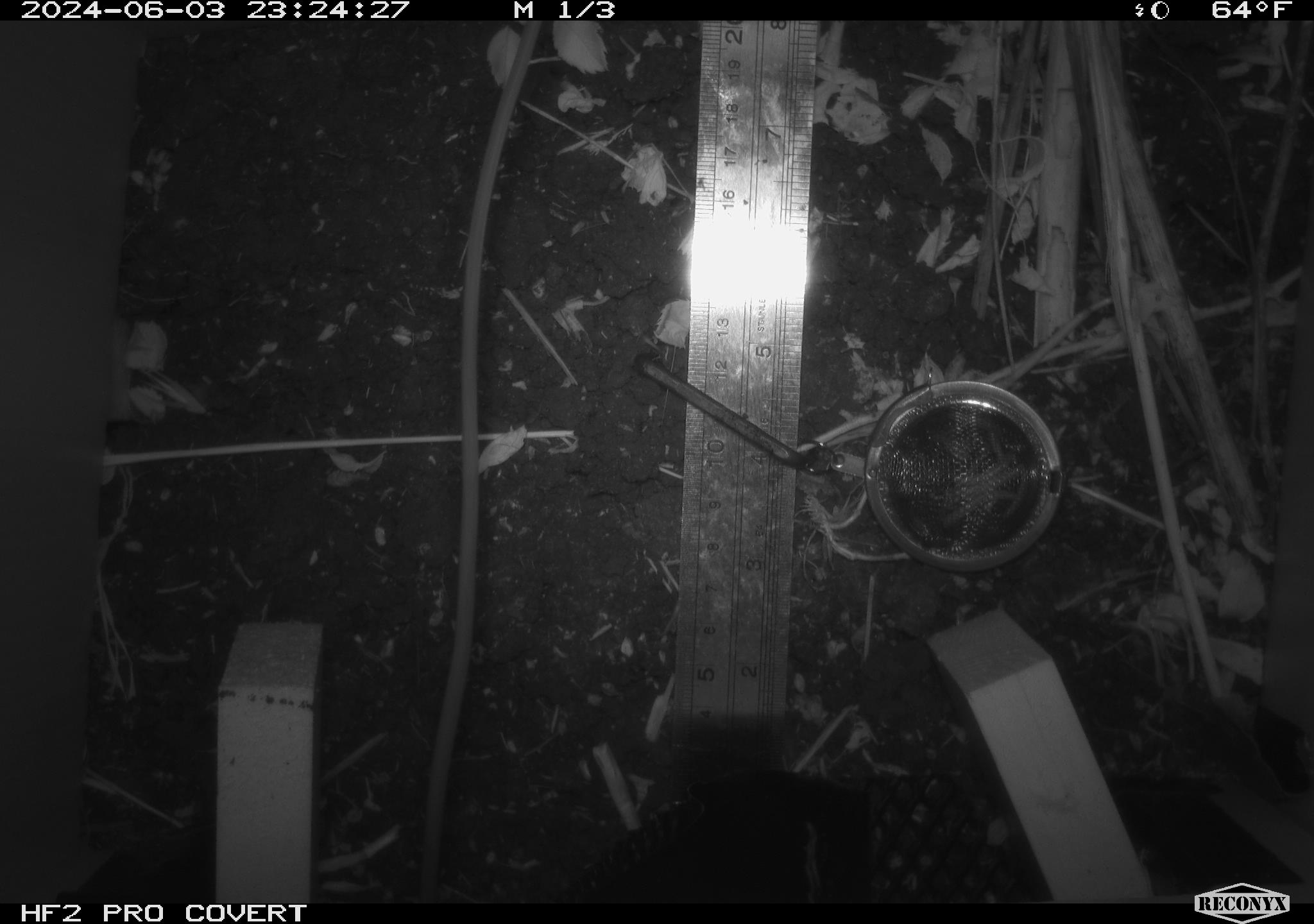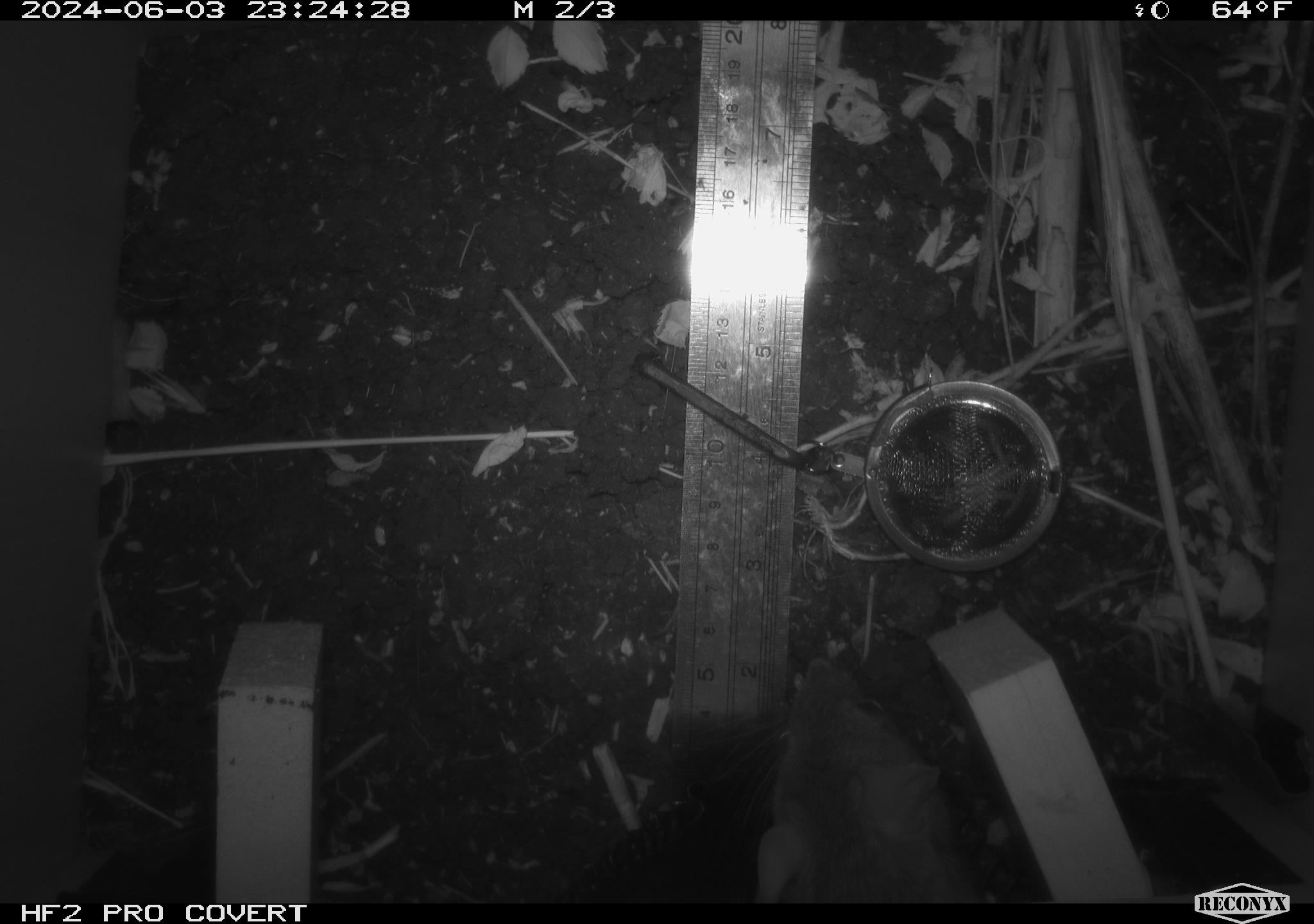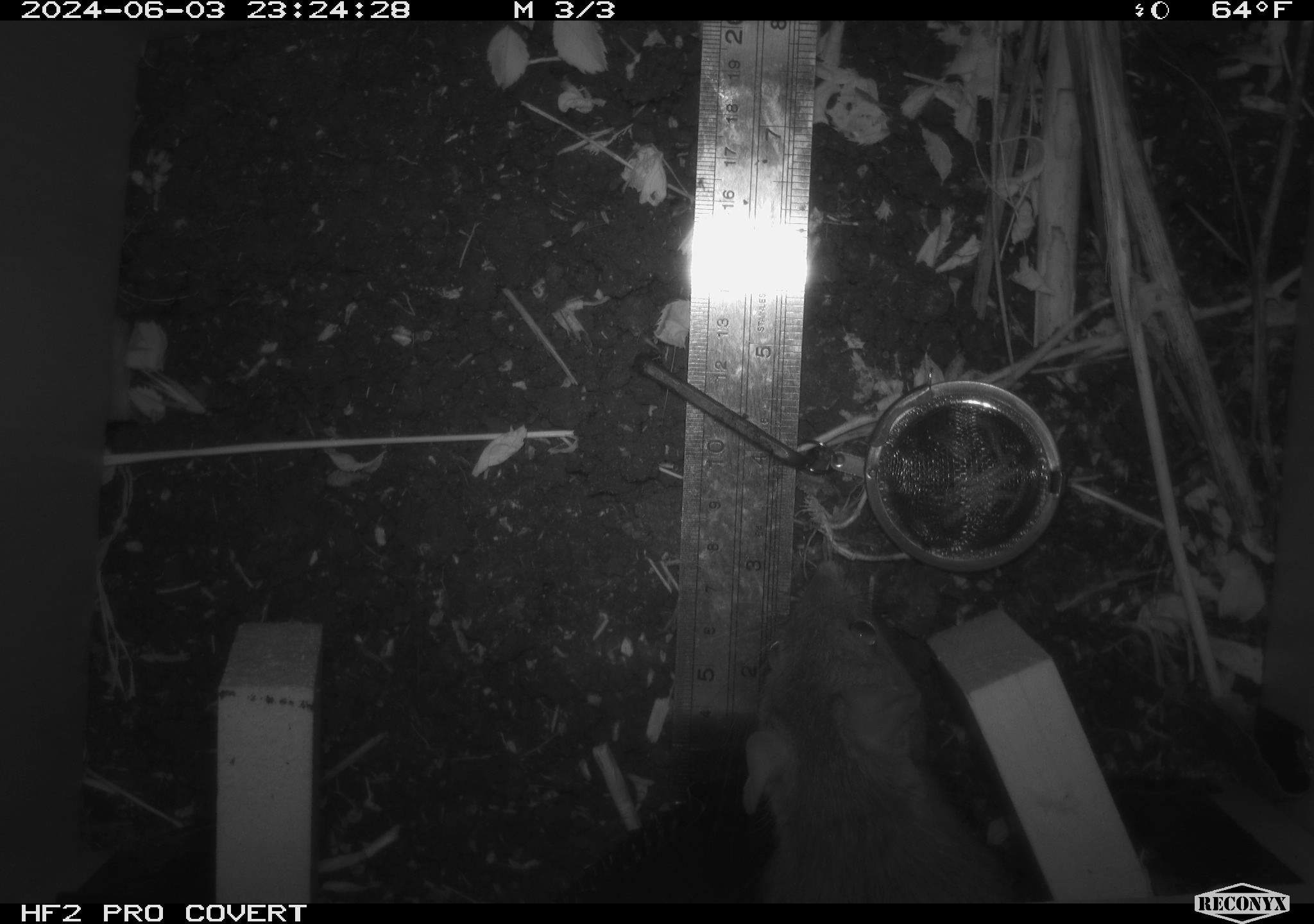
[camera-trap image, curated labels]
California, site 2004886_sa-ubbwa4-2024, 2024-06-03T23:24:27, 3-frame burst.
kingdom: Animalia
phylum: Chordata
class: Mammalia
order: Rodentia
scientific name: Rodentia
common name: woodrat or rat or mouse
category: woodrat or rat or mouse species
Woodrat or rat or mouse species (woodrat or rat or mouse) (Rodentia).